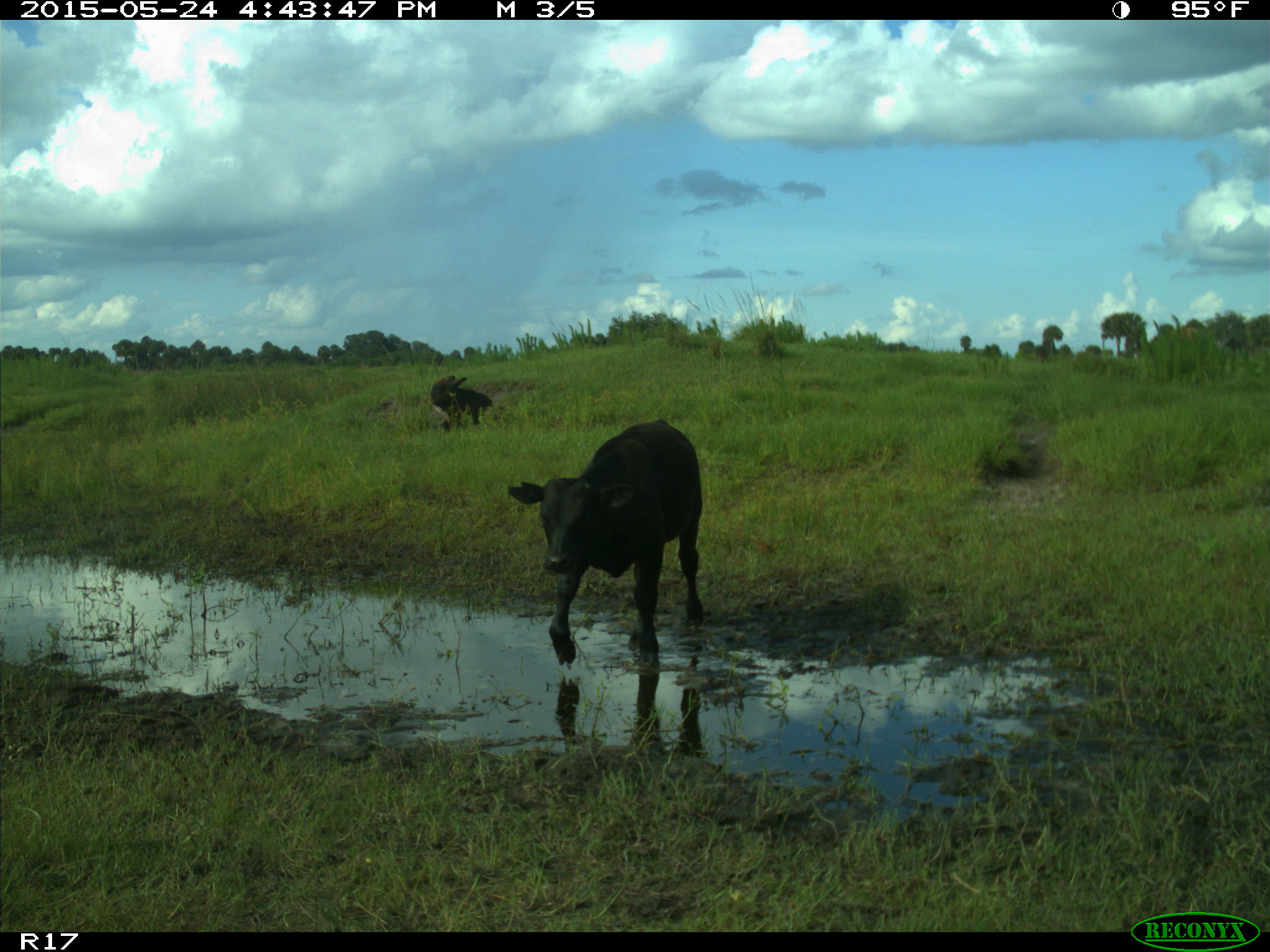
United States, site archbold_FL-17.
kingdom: Animalia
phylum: Chordata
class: Mammalia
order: Artiodactyla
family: Bovidae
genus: Bos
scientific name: Bos taurus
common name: domestic cow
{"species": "Bos taurus (domestic cow)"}